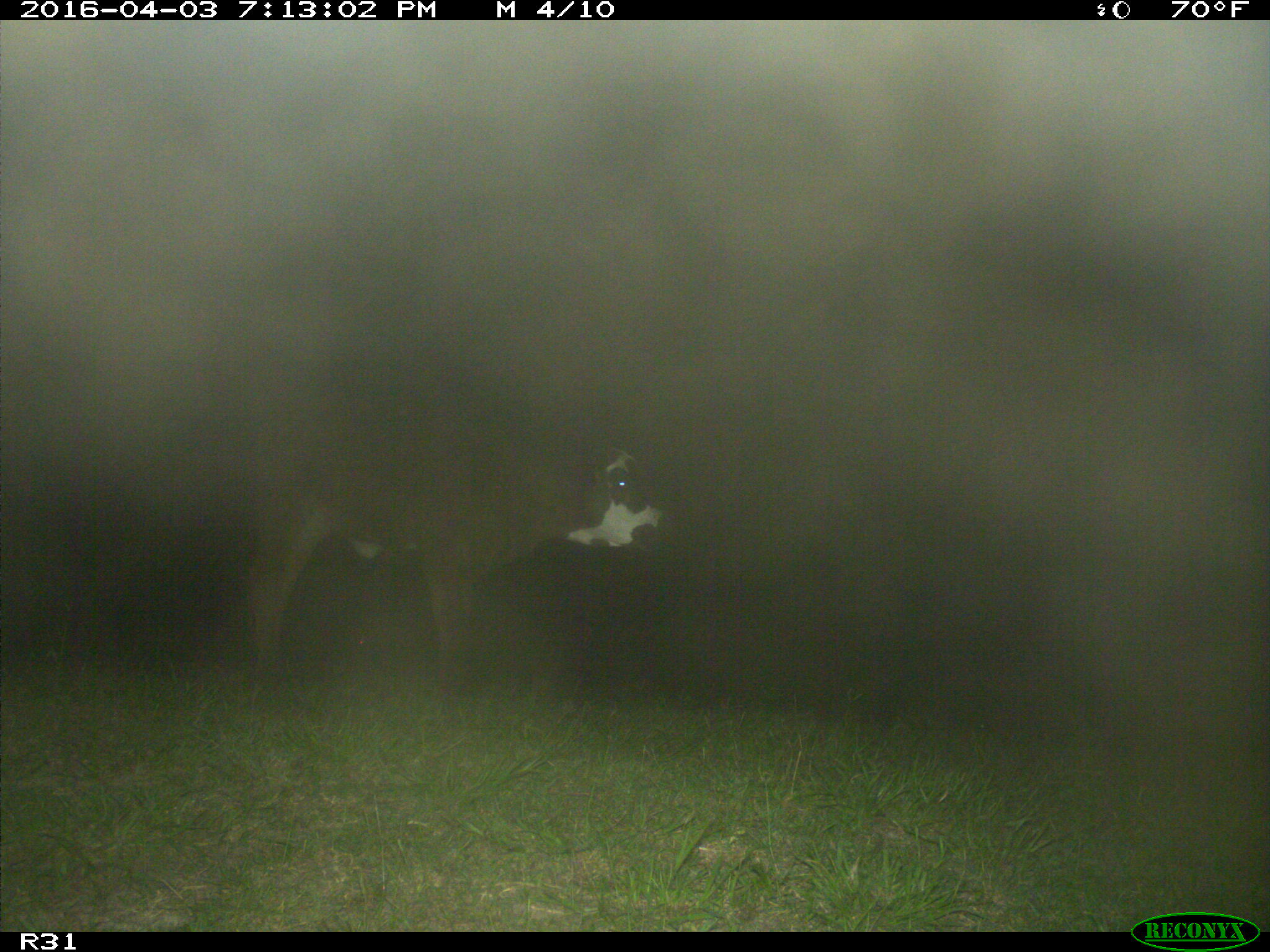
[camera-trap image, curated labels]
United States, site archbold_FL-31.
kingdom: Animalia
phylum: Chordata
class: Mammalia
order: Artiodactyla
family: Bovidae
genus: Bos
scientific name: Bos taurus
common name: domestic cow